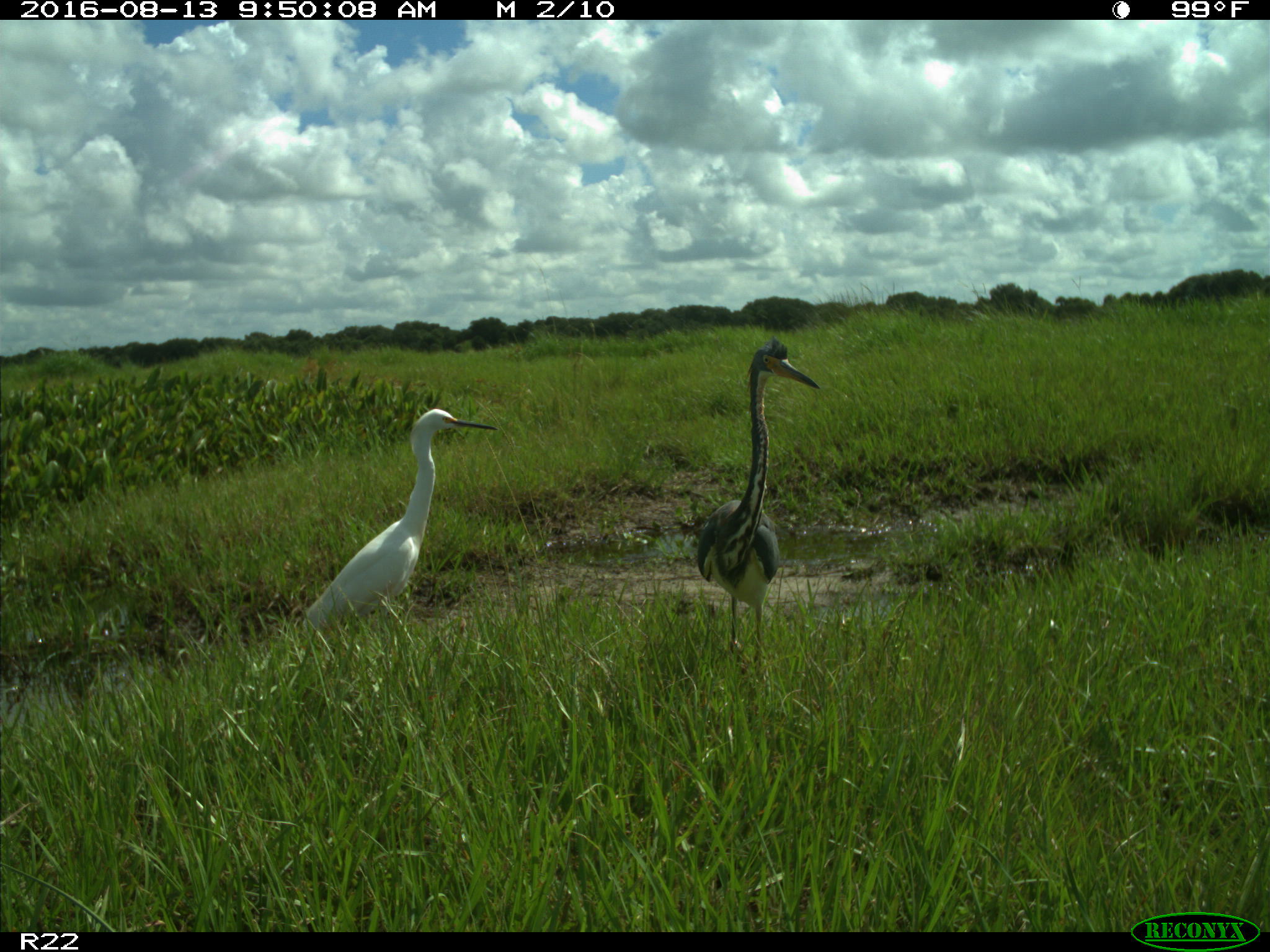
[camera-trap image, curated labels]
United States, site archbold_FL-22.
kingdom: Animalia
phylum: Chordata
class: Aves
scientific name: Aves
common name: birds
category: unidentified bird